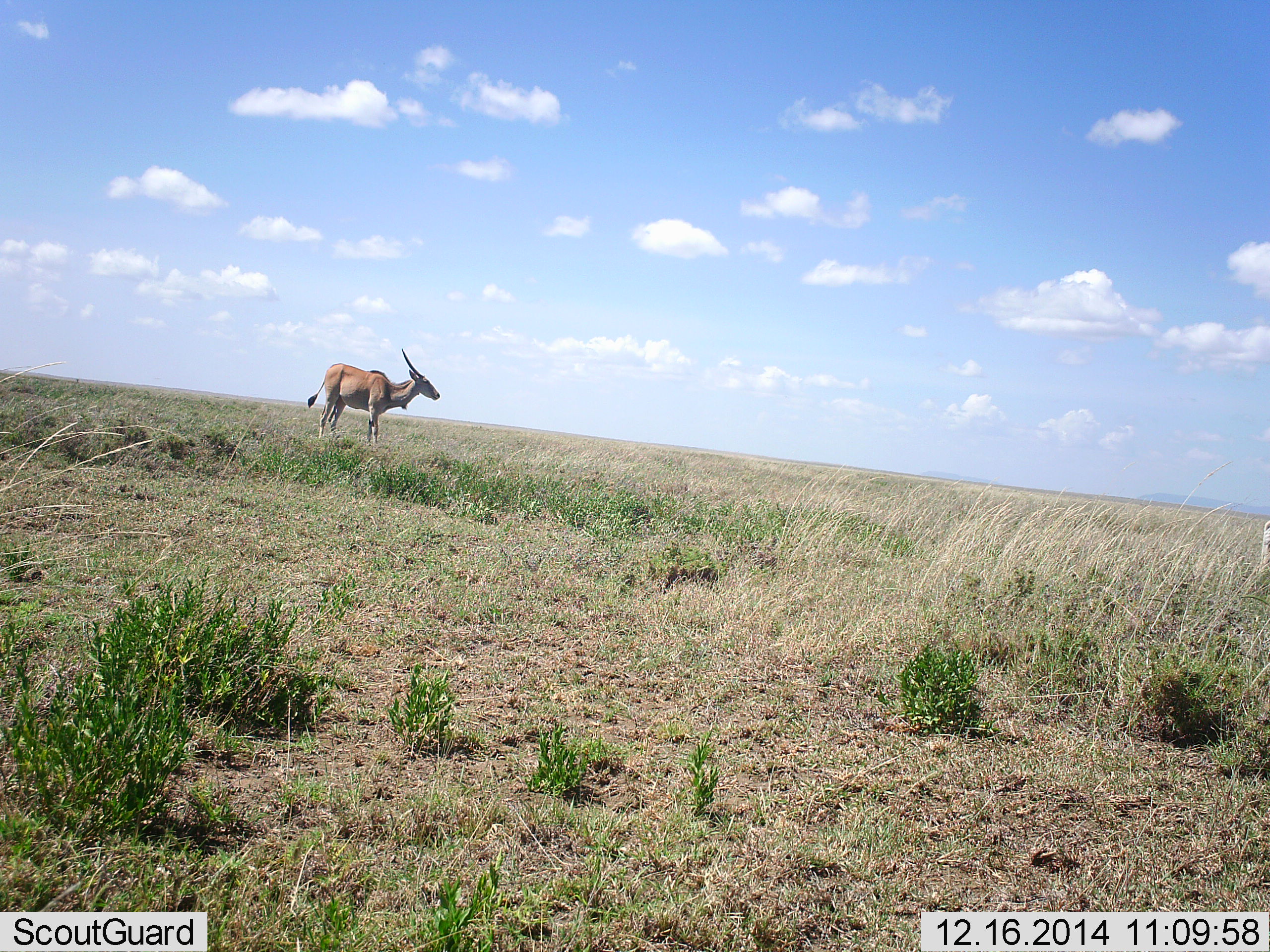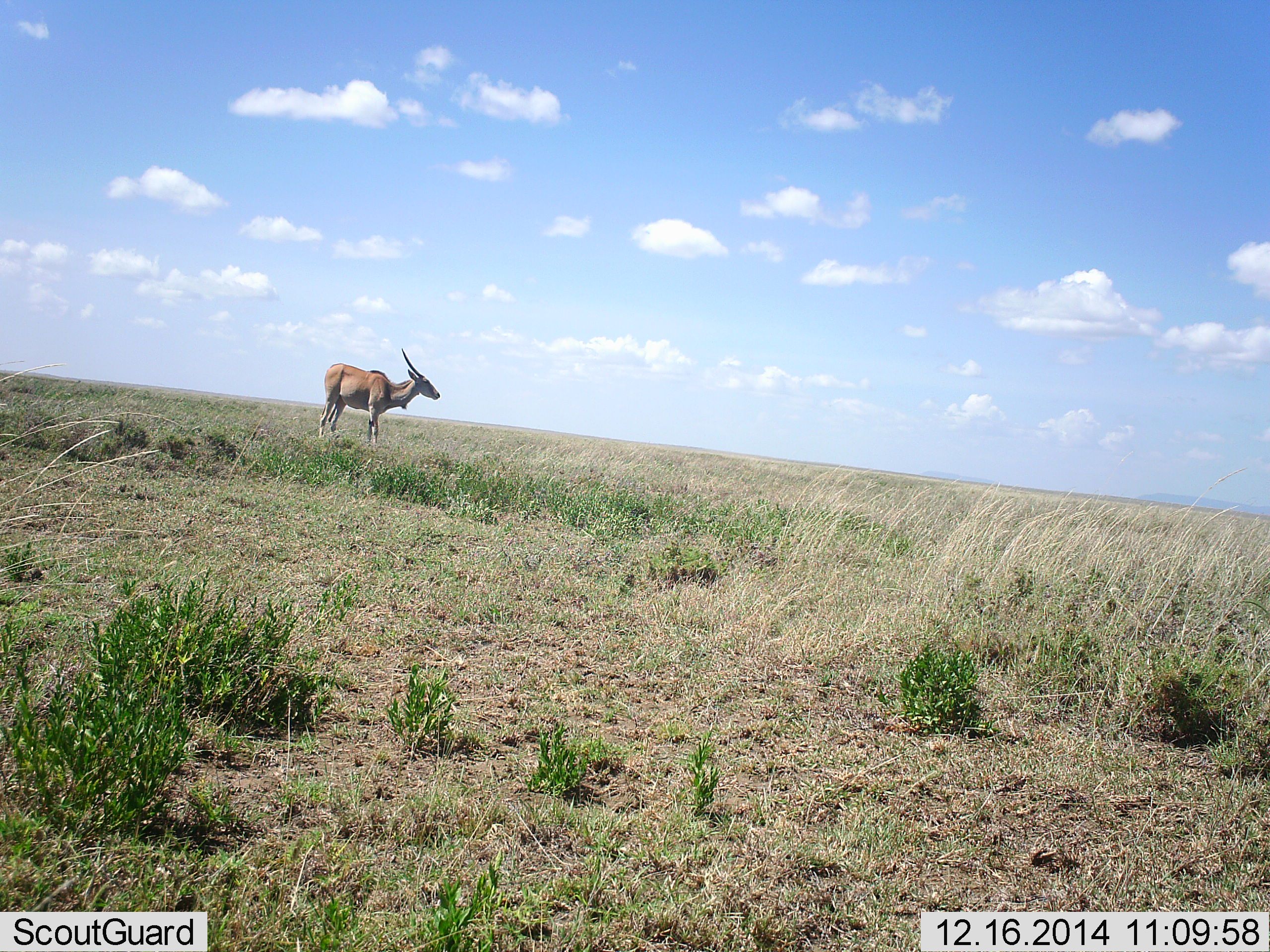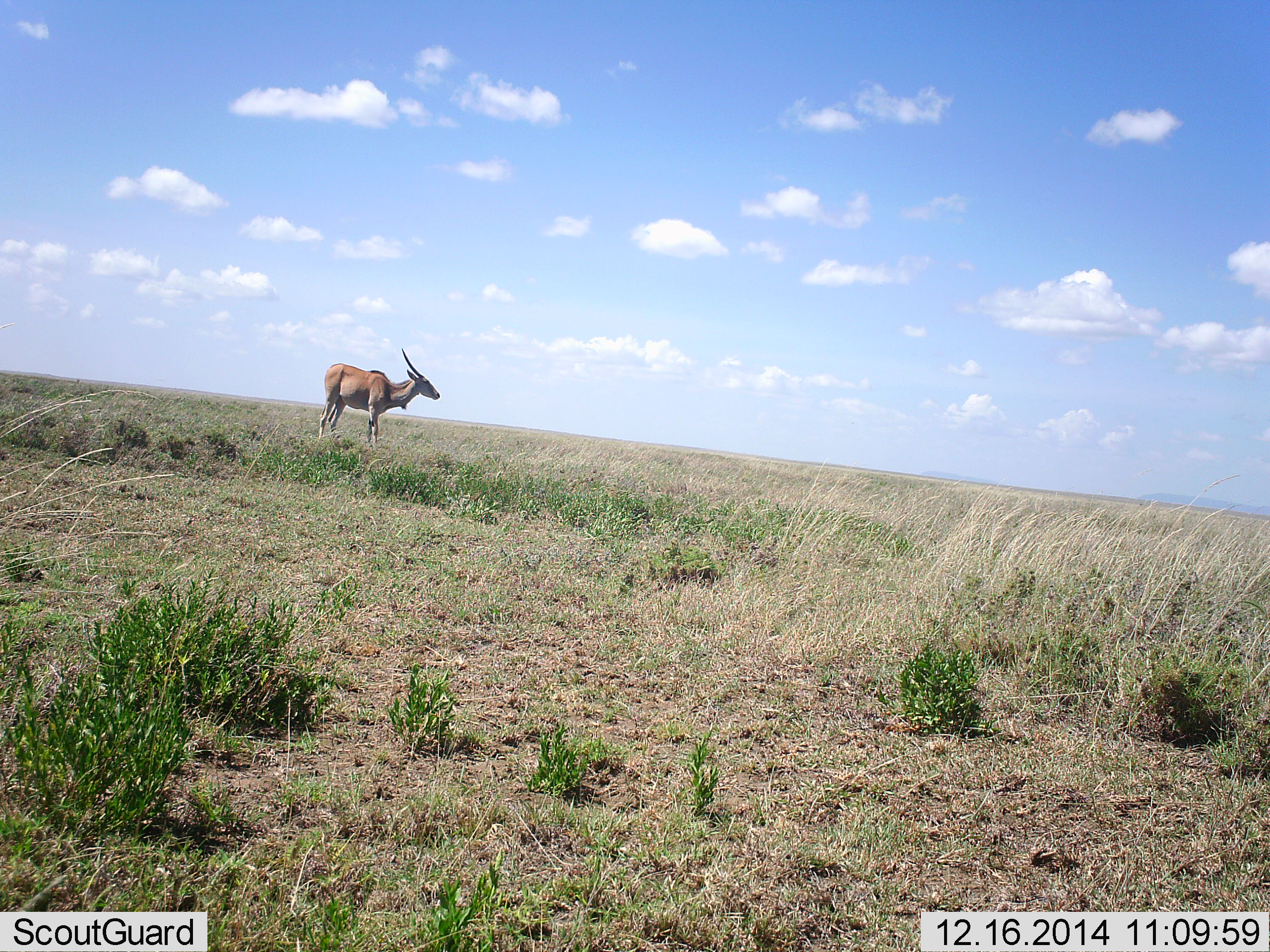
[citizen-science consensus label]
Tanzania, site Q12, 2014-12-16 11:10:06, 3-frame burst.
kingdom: Animalia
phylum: Chordata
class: Mammalia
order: Artiodactyla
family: Bovidae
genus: Tragelaphus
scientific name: Tragelaphus oryx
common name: eland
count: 1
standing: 100%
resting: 0%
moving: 0%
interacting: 0%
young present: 0%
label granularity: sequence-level